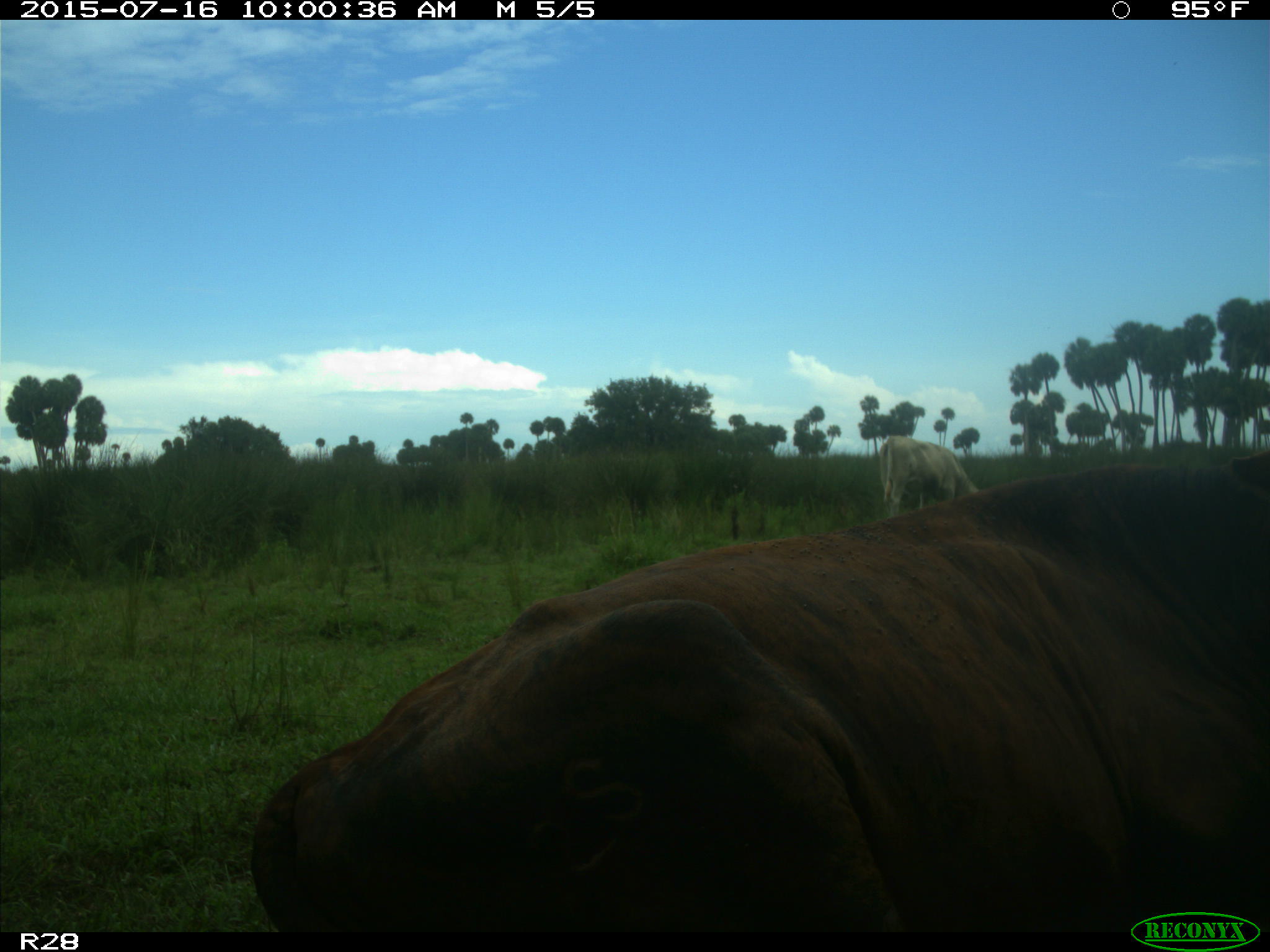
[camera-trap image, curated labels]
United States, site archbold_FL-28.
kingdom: Animalia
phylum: Chordata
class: Mammalia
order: Artiodactyla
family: Bovidae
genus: Bos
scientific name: Bos taurus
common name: domestic cow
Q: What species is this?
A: Bos taurus (domestic cow).